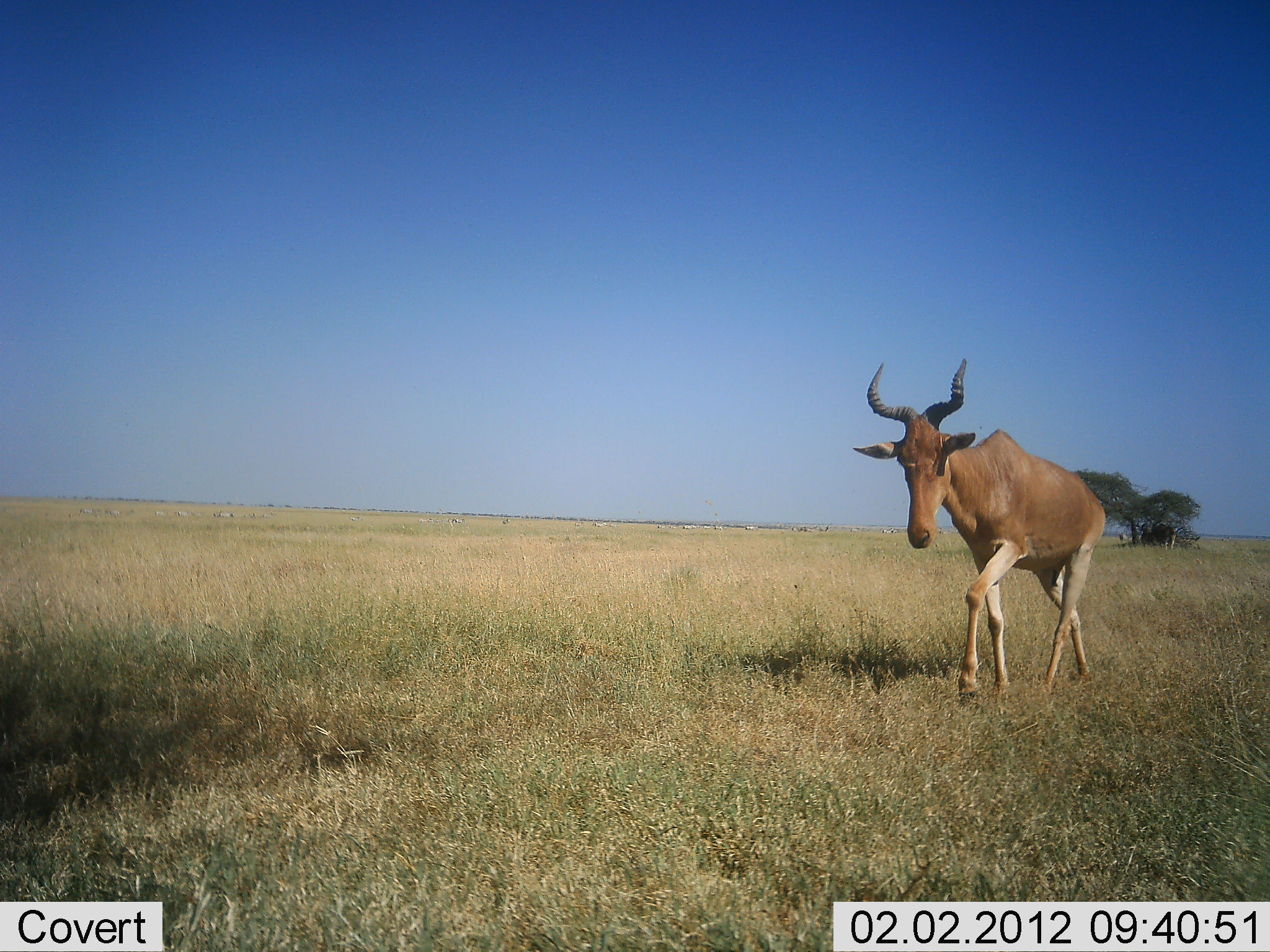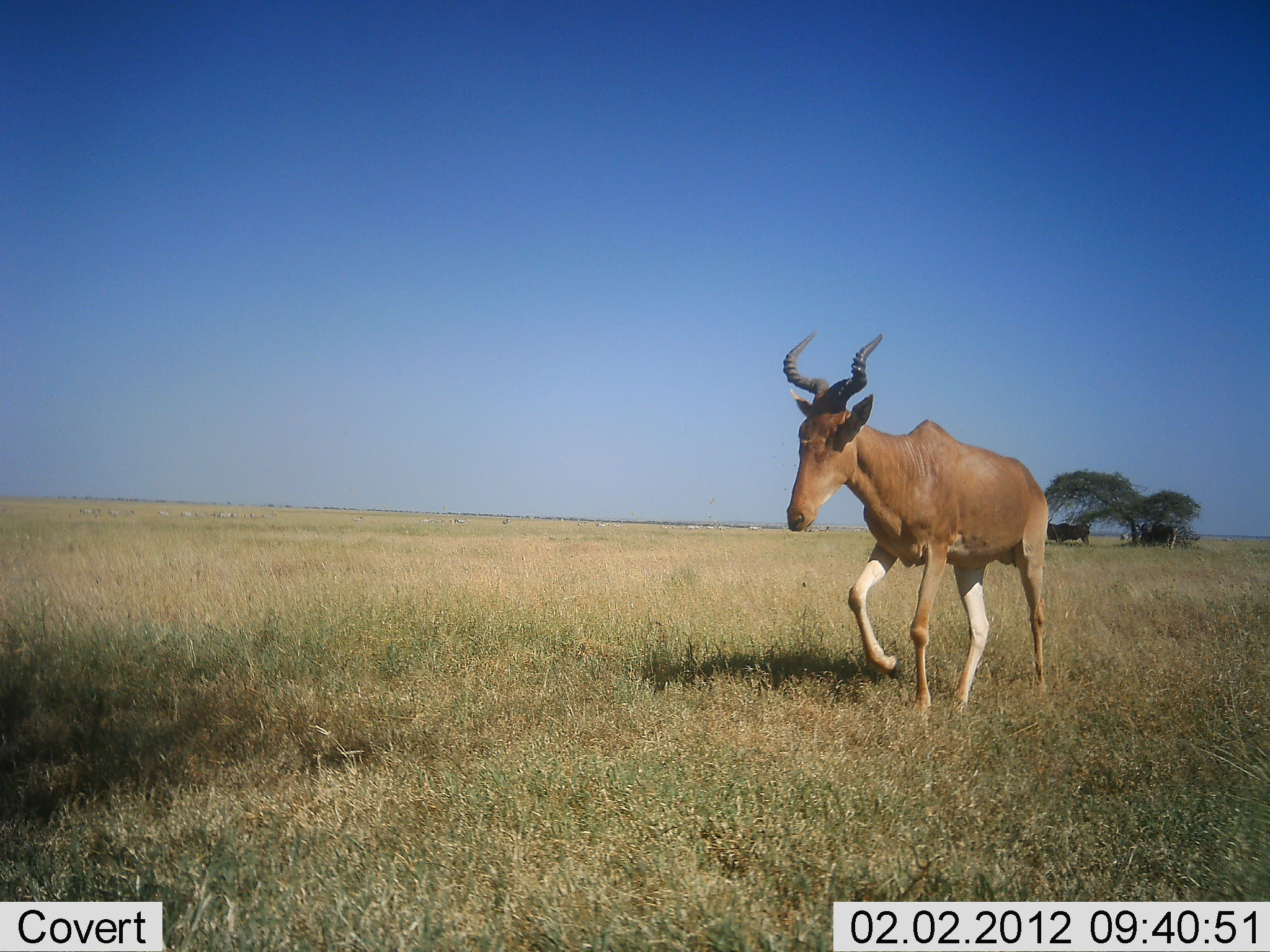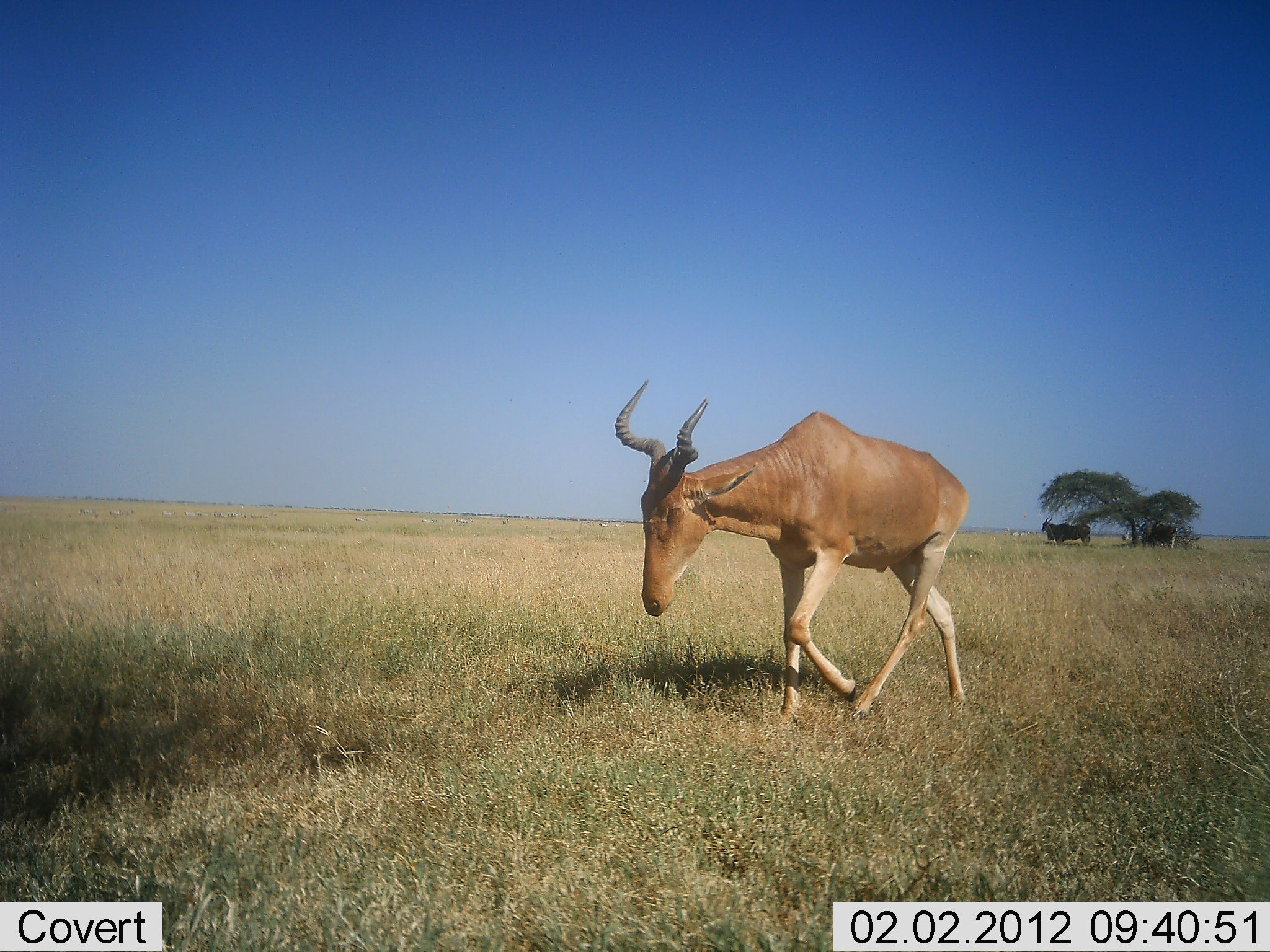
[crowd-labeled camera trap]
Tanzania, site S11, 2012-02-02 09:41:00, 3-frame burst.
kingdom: Animalia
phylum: Chordata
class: Mammalia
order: Artiodactyla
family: Bovidae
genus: Alcelaphus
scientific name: Alcelaphus buselaphus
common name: hartebeest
Hartebeest (Alcelaphus buselaphus), count 1. Behavior (volunteer vote fractions): standing 9%, resting 0%, moving 100%, interacting 0%. Young present (vote fraction): 0%. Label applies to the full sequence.